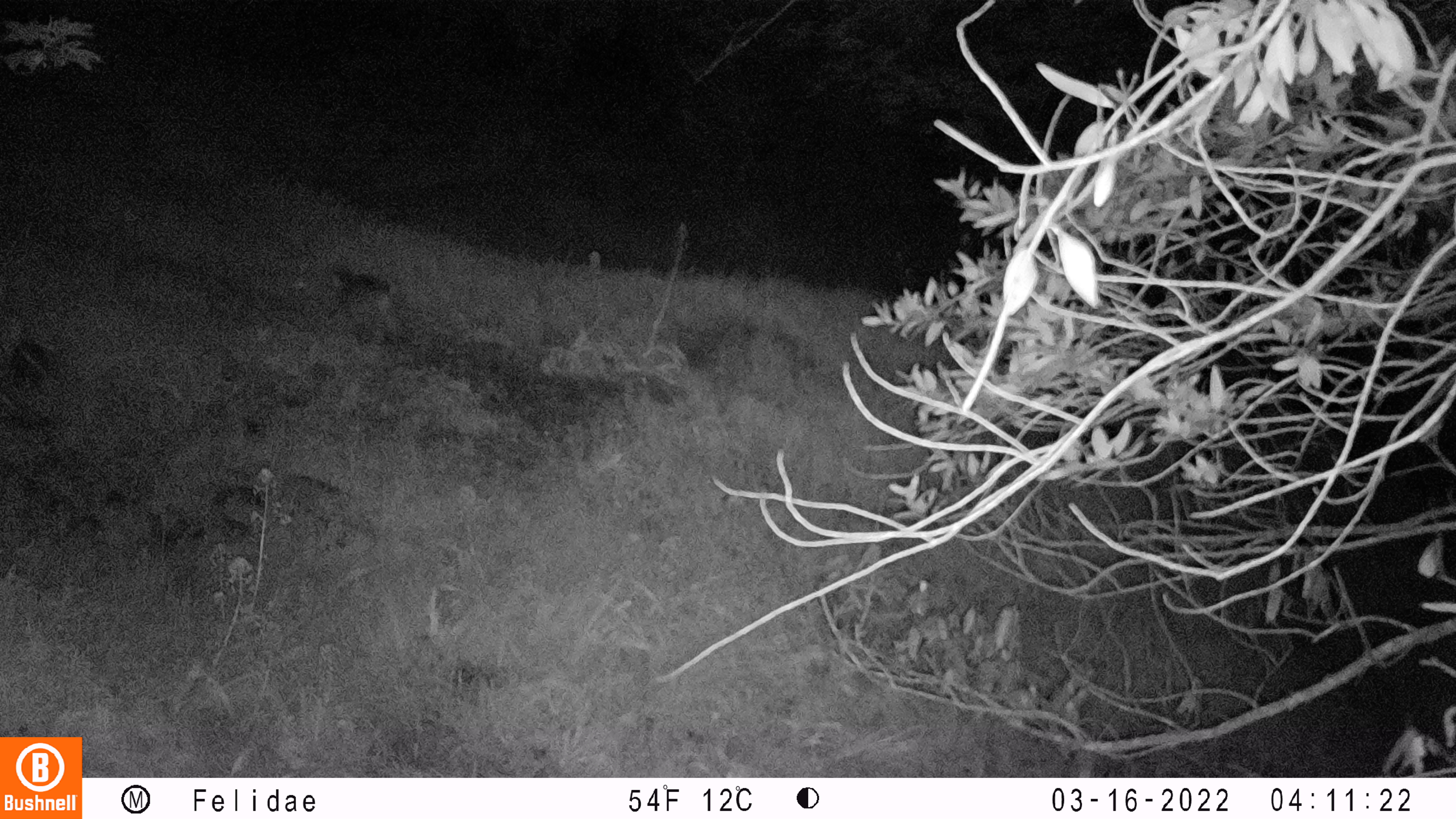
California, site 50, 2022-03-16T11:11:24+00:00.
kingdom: Animalia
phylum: Chordata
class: Mammalia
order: Carnivora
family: Felidae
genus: Lynx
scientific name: Lynx rufus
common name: bobcat